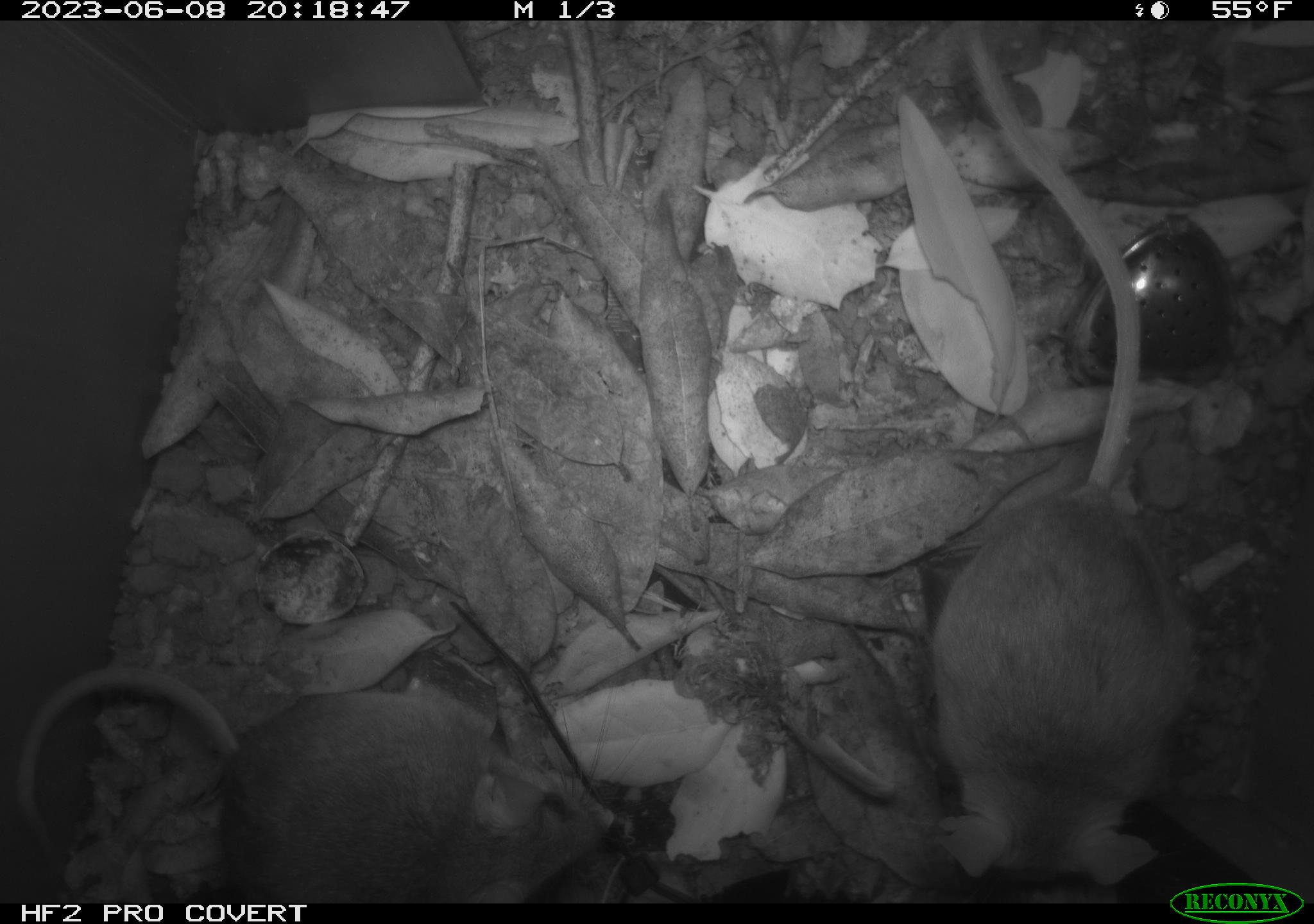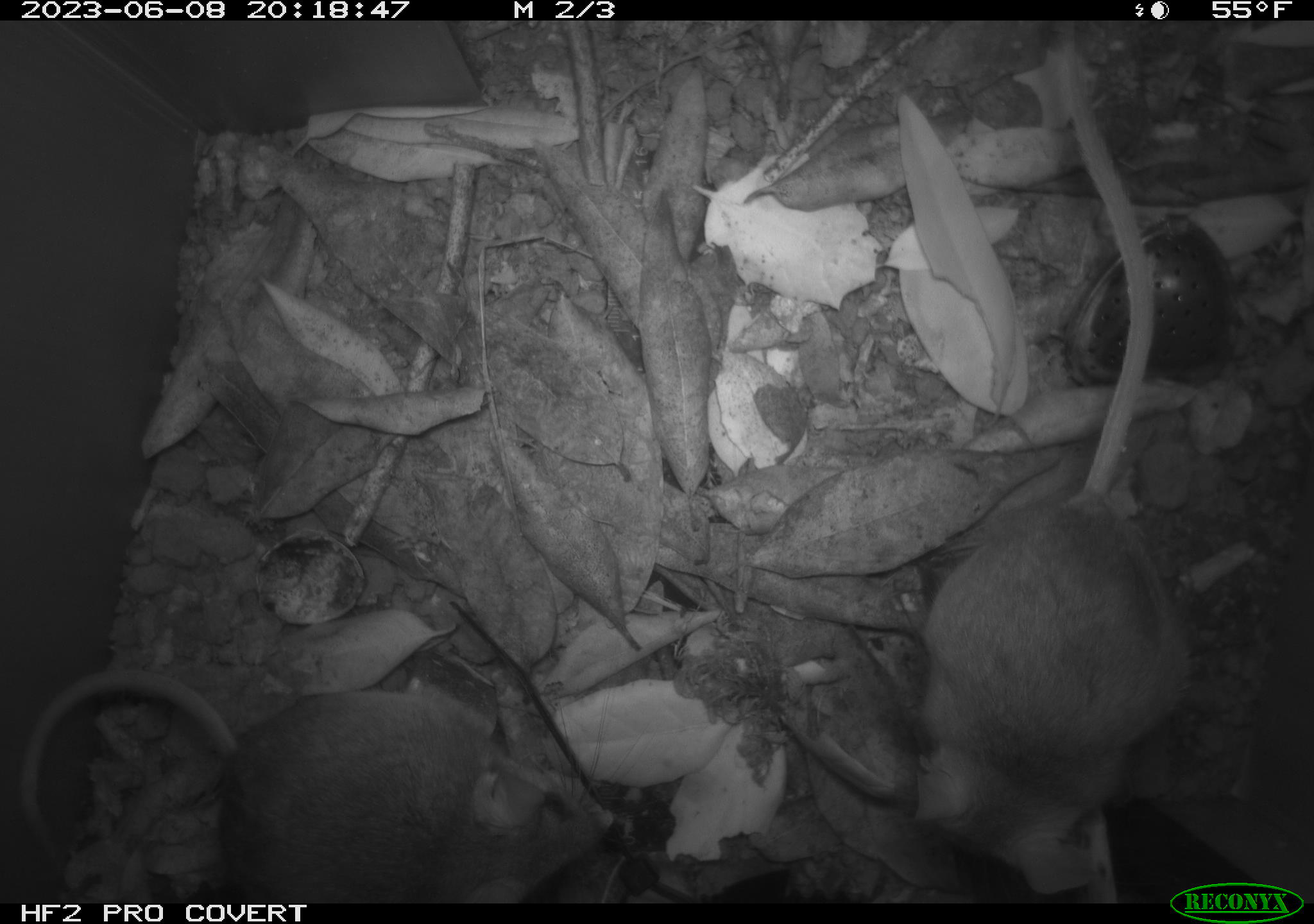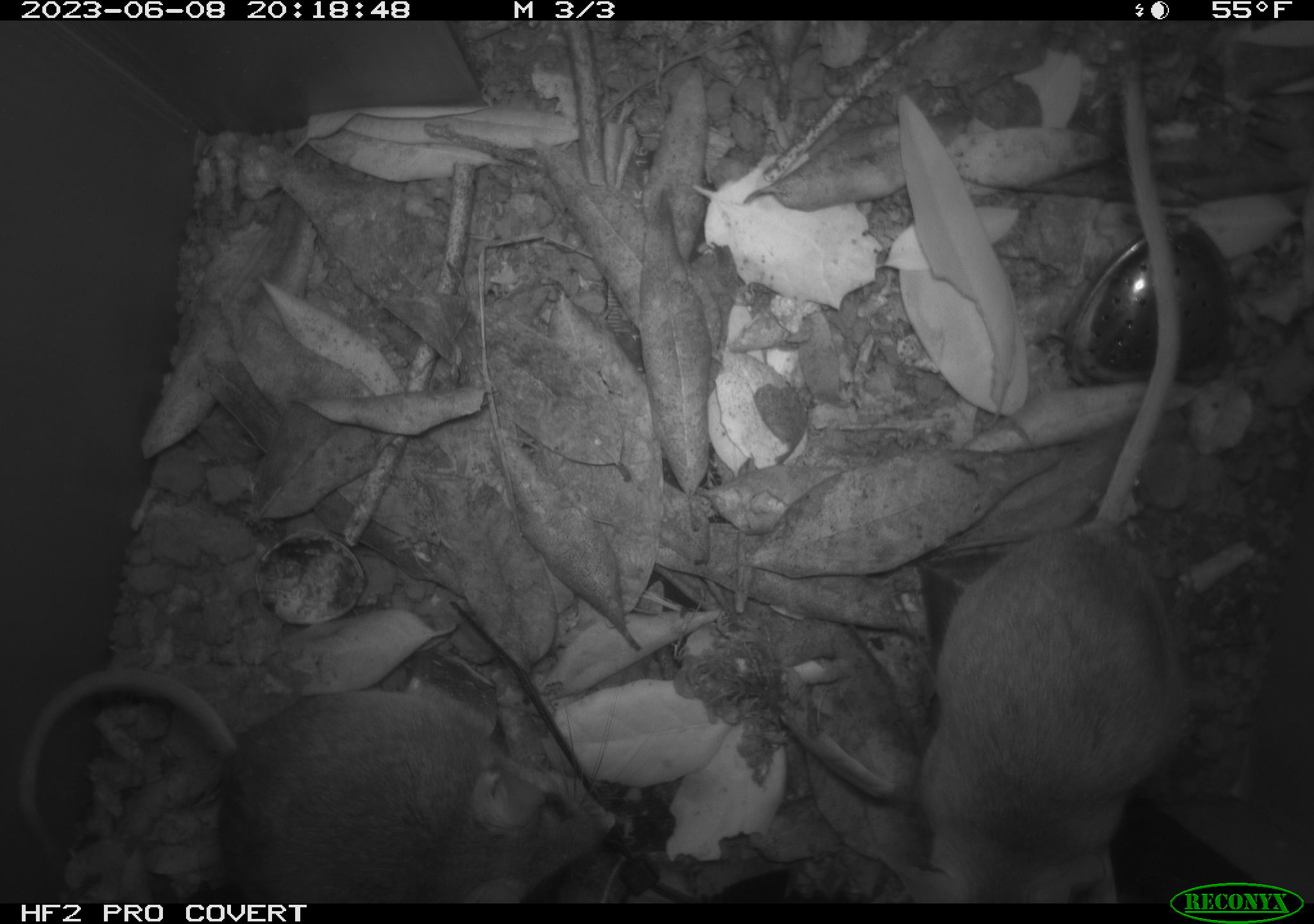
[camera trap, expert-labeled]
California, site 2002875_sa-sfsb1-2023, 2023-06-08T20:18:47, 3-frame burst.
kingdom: Animalia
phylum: Chordata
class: Mammalia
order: Rodentia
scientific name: Rodentia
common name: mouse species